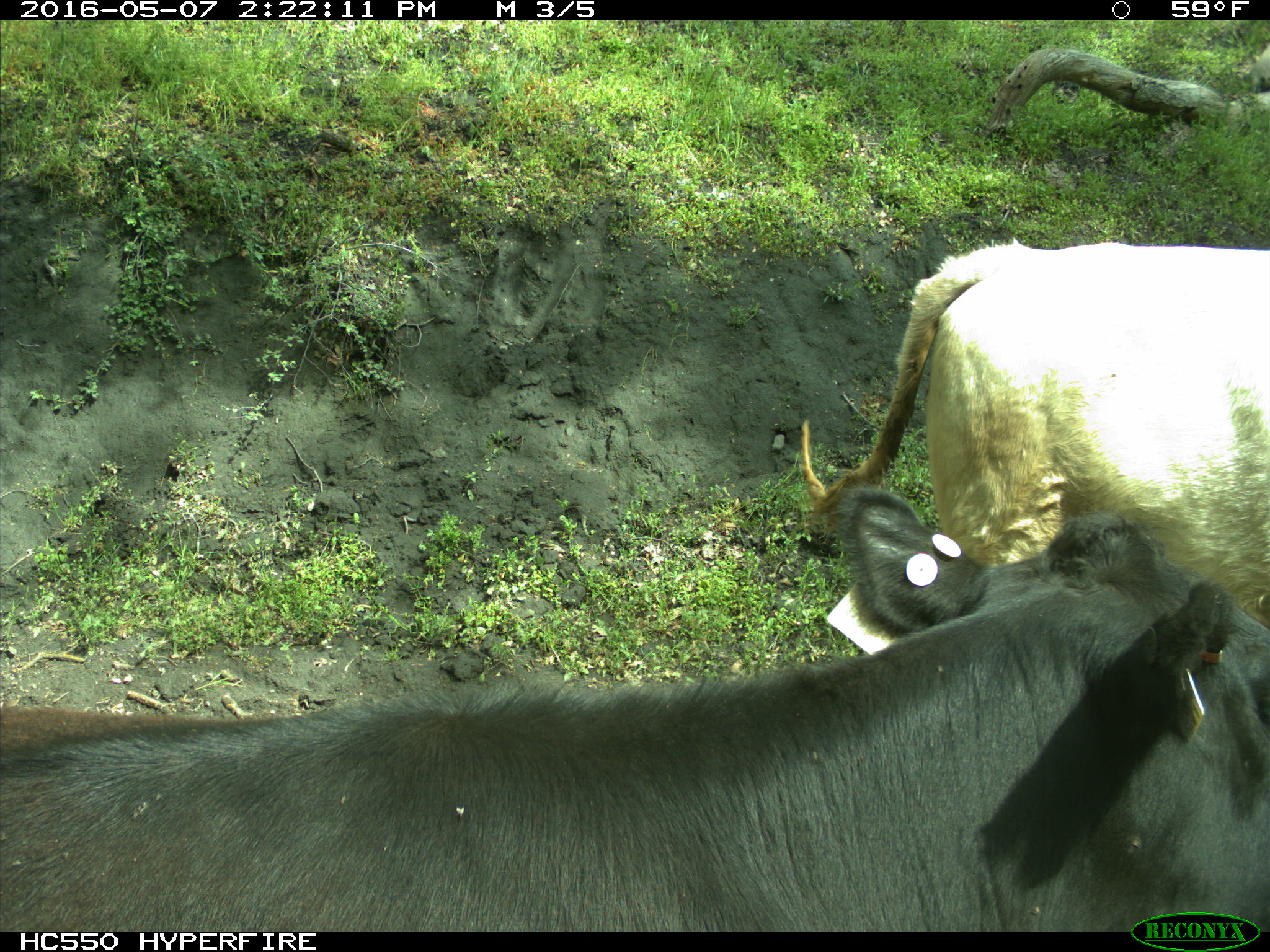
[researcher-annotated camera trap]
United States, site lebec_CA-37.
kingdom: Animalia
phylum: Chordata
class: Mammalia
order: Artiodactyla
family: Bovidae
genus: Bos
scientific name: Bos taurus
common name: domestic cow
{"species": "Bos taurus (domestic cow)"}